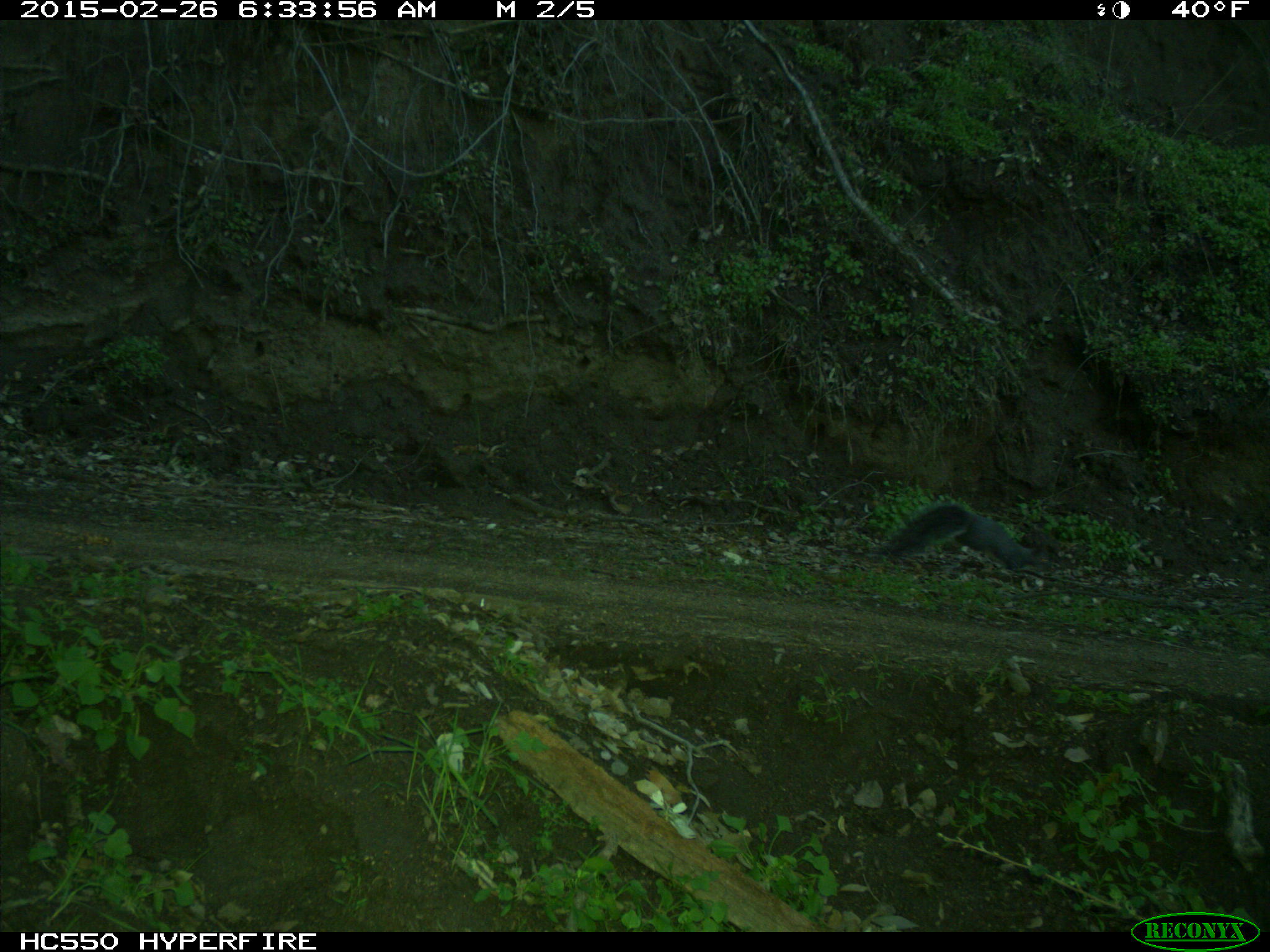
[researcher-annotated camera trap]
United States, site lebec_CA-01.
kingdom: Animalia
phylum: Chordata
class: Mammalia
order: Rodentia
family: Sciuridae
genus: Sciurus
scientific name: Sciurus carolinensis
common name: eastern gray squirrel